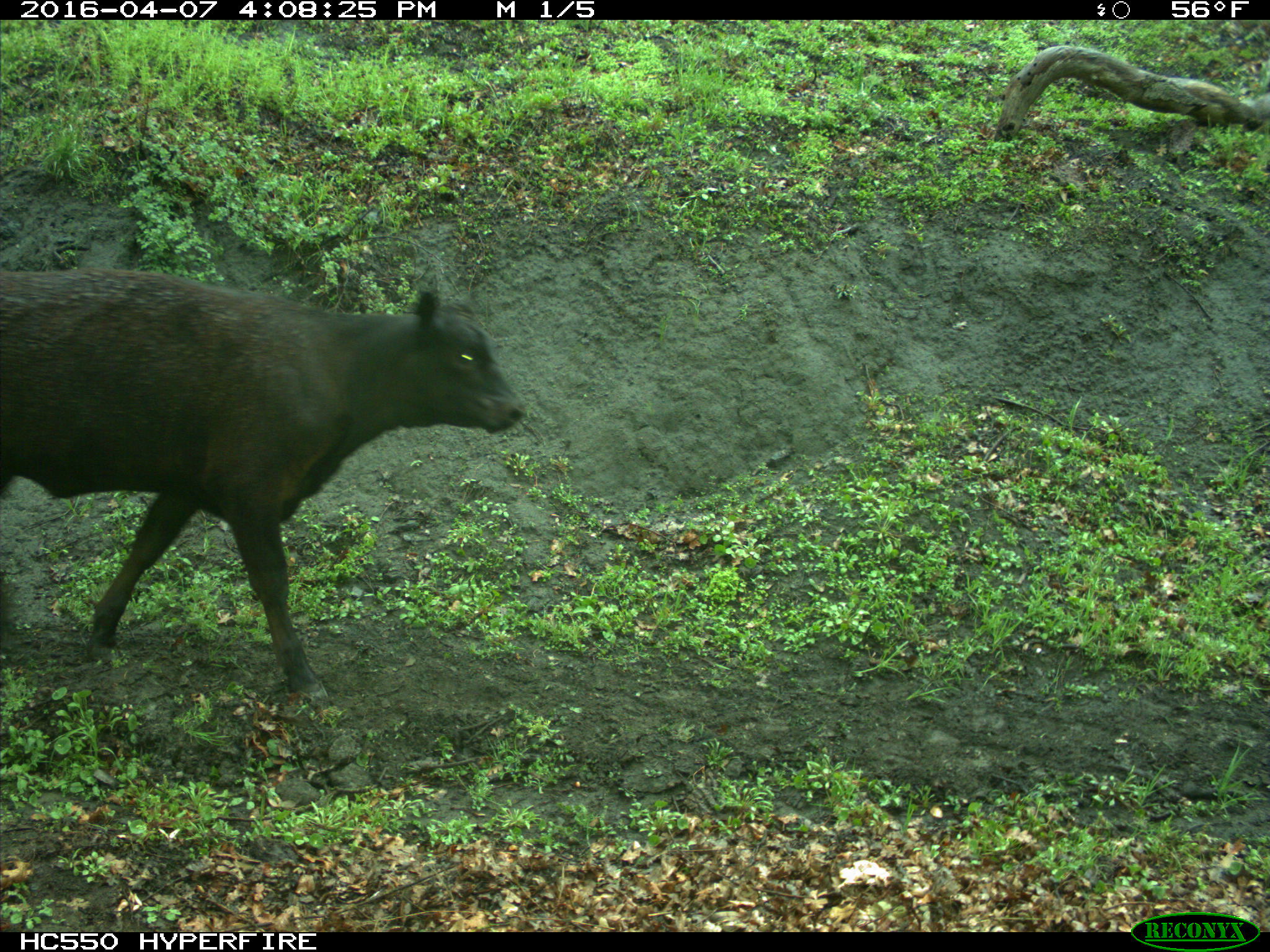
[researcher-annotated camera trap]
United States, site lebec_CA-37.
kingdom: Animalia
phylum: Chordata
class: Mammalia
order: Artiodactyla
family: Bovidae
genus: Bos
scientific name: Bos taurus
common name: domestic cow